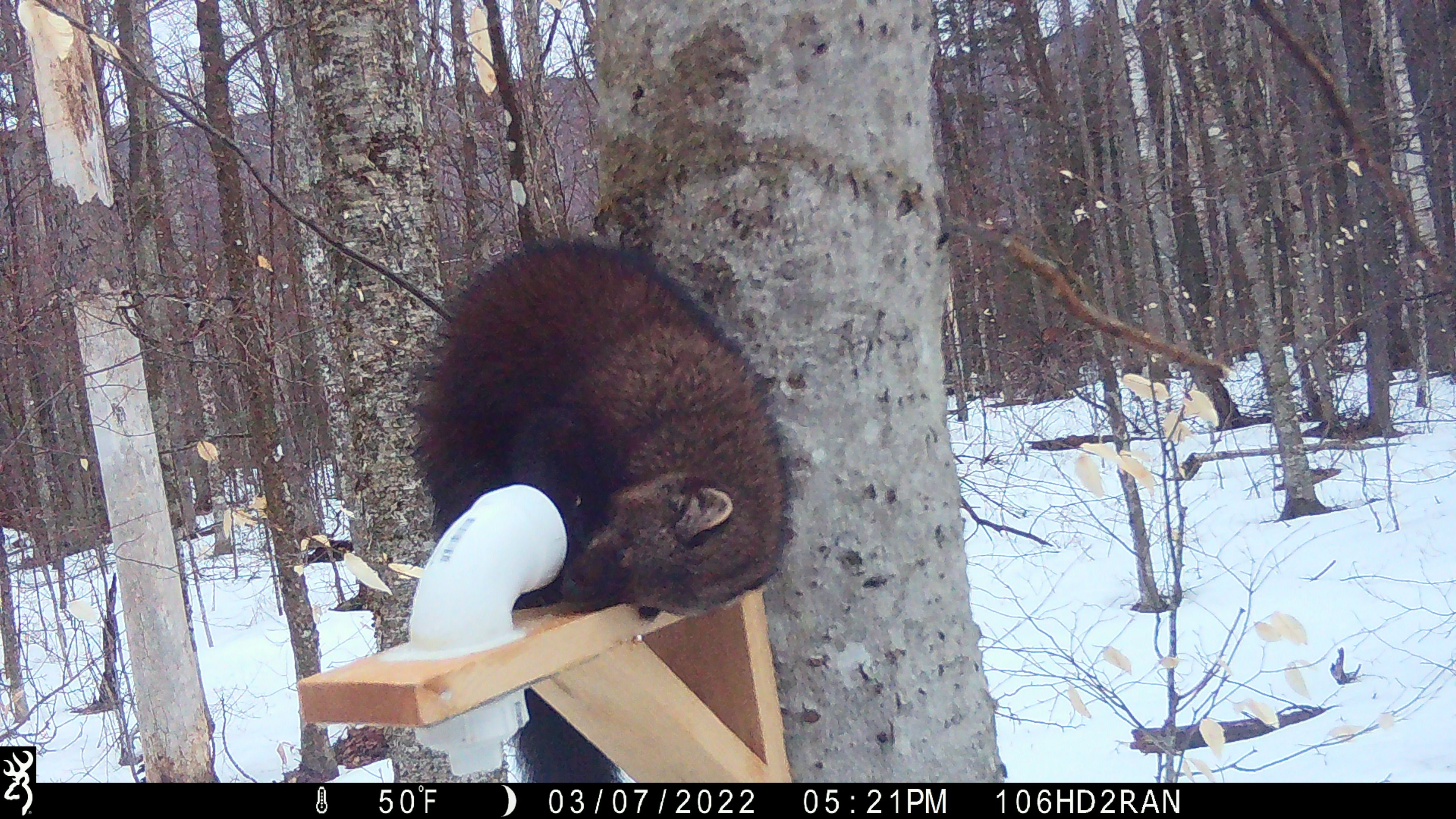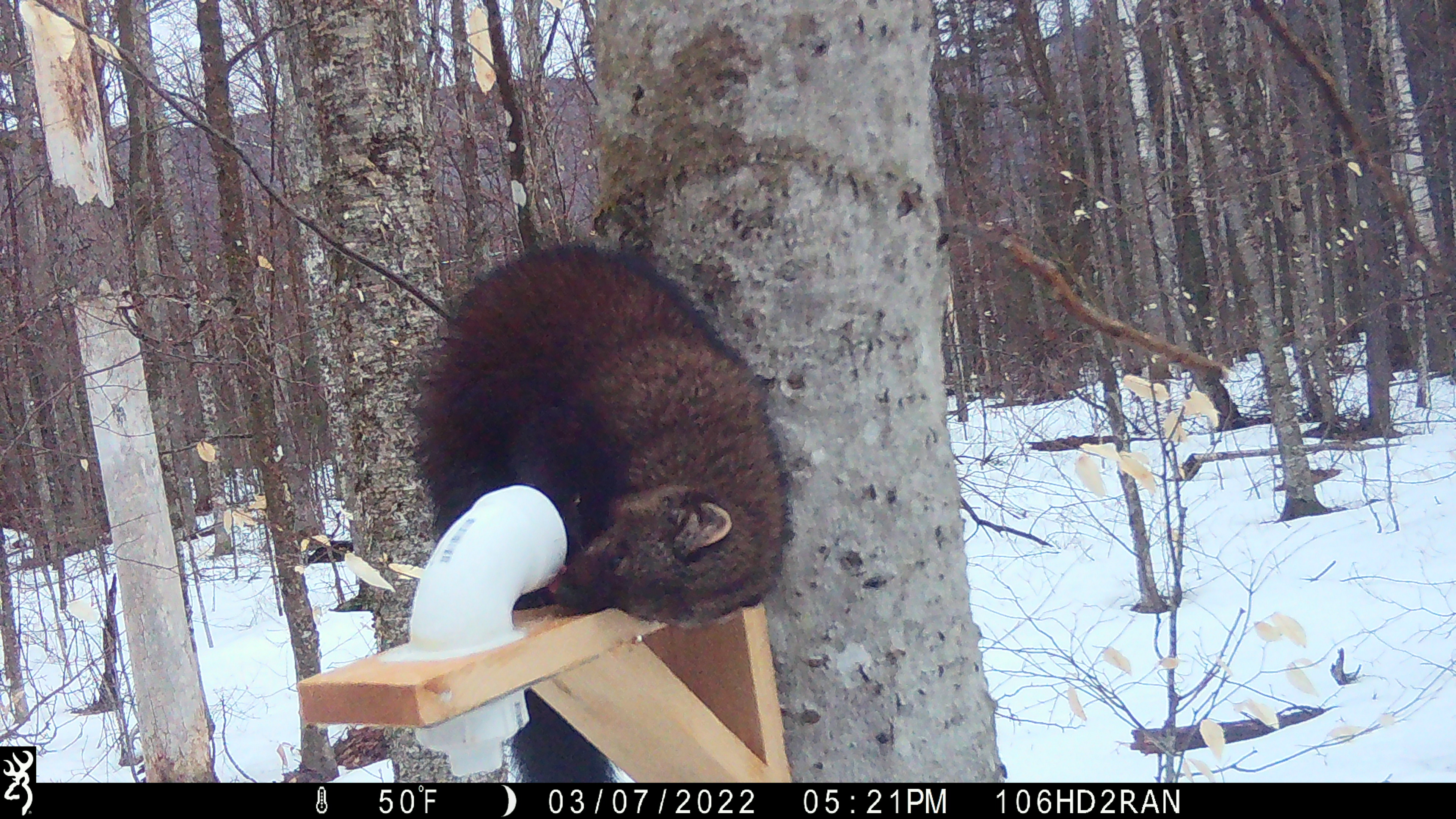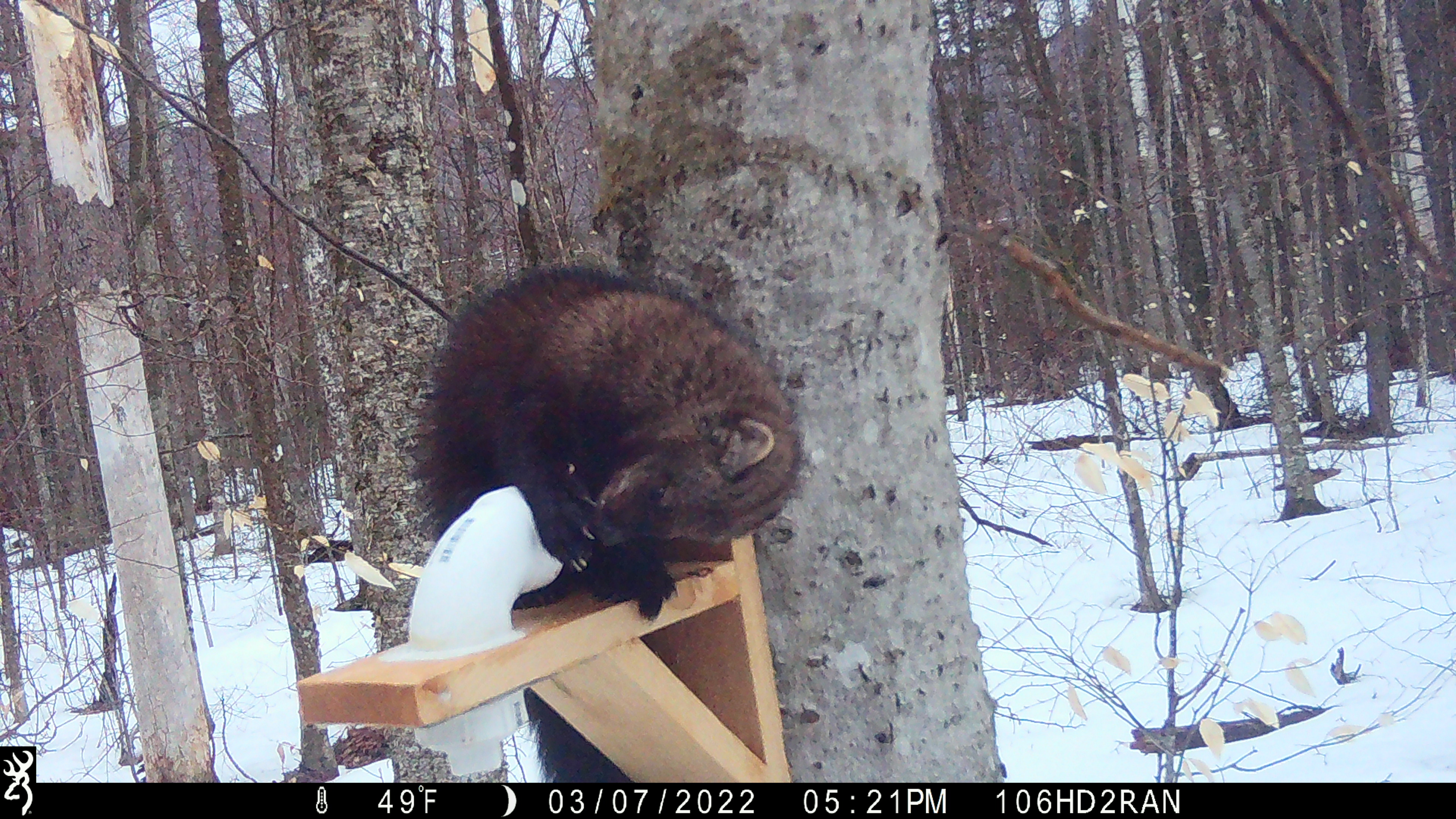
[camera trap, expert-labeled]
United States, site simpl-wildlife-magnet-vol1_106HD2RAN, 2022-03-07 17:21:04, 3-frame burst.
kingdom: Animalia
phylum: Chordata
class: Mammalia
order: Carnivora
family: Mustelidae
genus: Pekania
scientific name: Pekania pennanti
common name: fisher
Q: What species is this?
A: Fisher (Pekania pennanti).